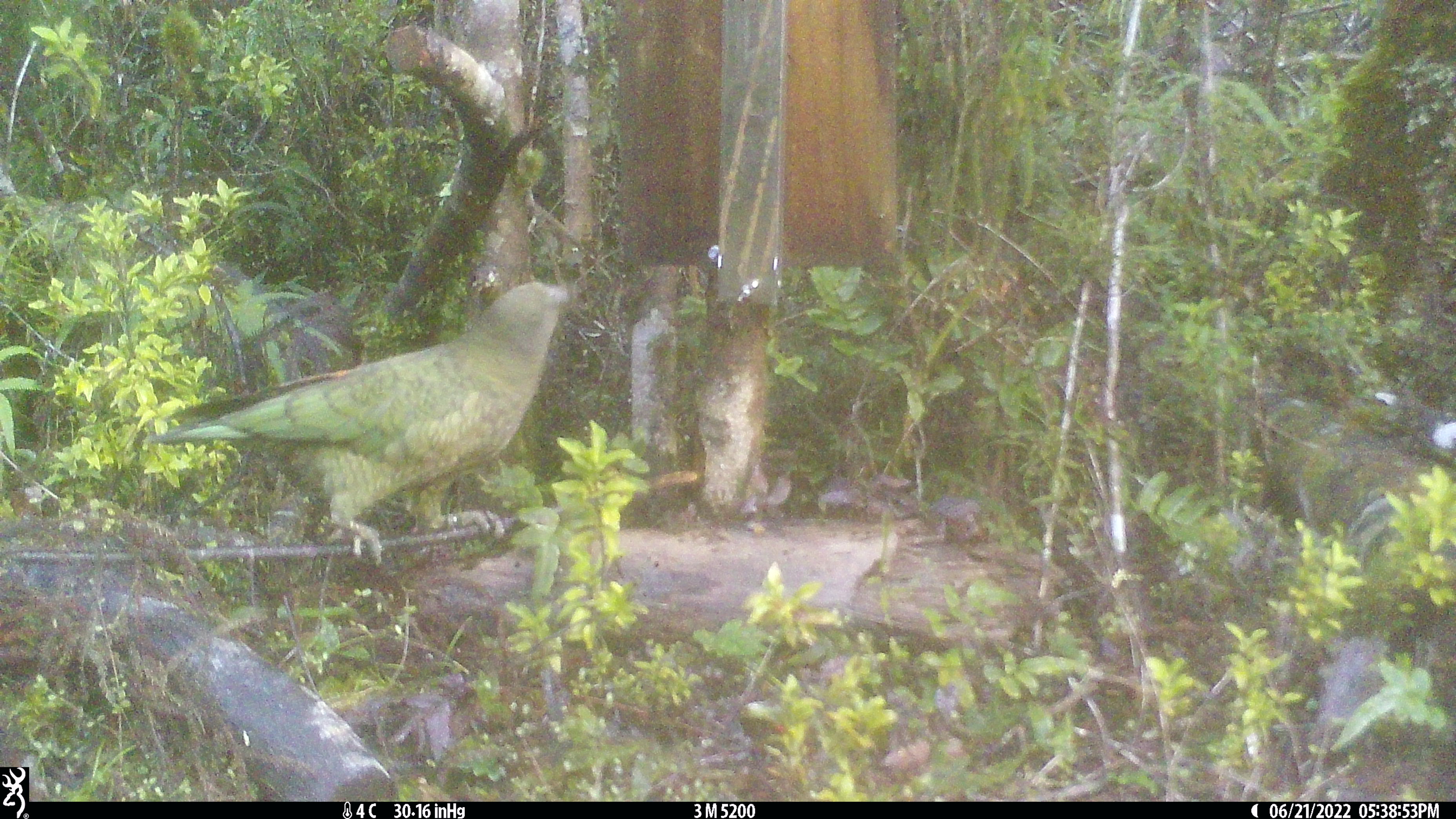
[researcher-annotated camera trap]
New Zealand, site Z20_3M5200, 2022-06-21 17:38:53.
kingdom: Animalia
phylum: Chordata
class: Aves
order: Psittaciformes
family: Strigopidae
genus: Nestor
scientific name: Nestor notabilis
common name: kea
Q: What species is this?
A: Kea (Nestor notabilis).